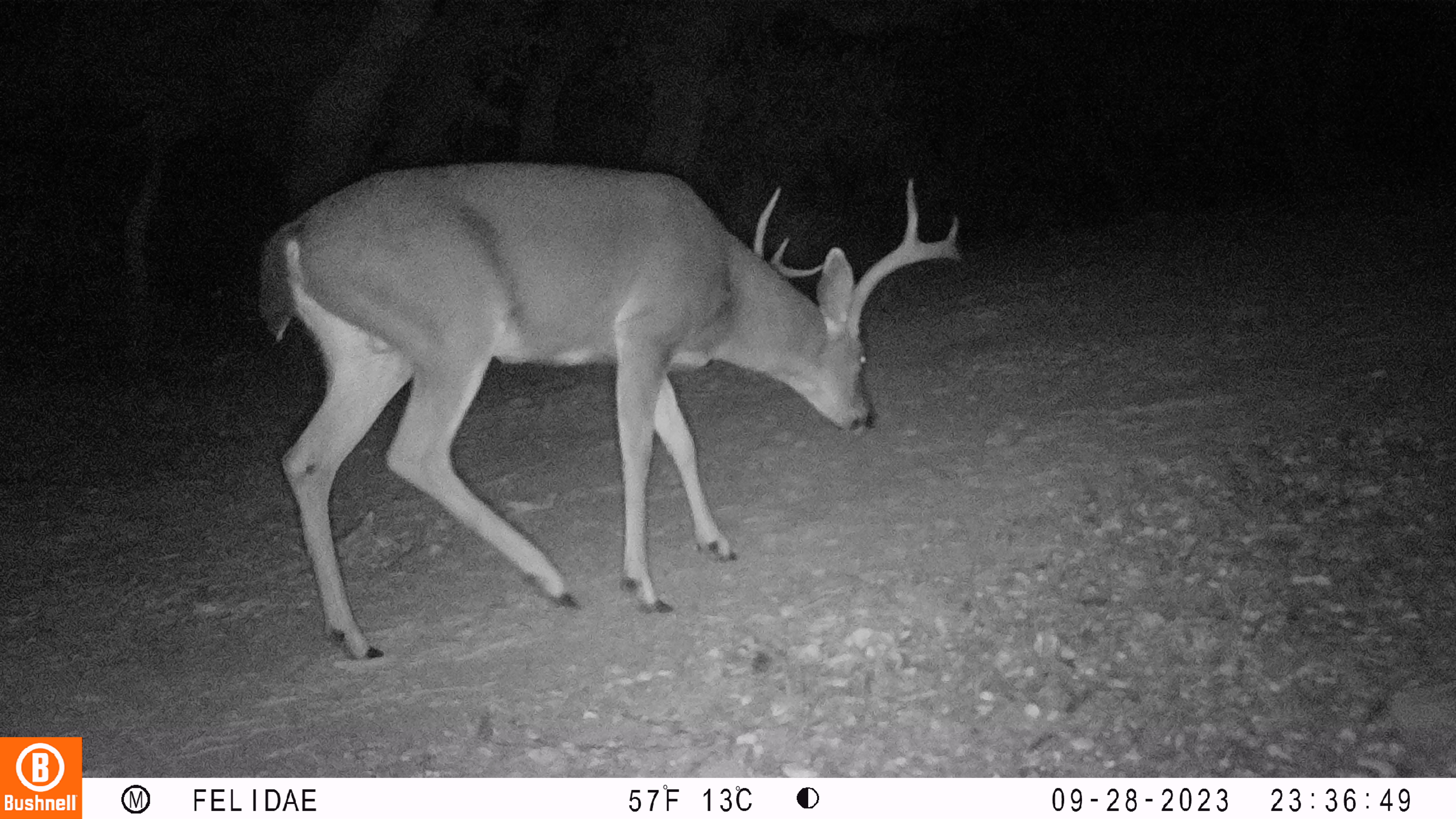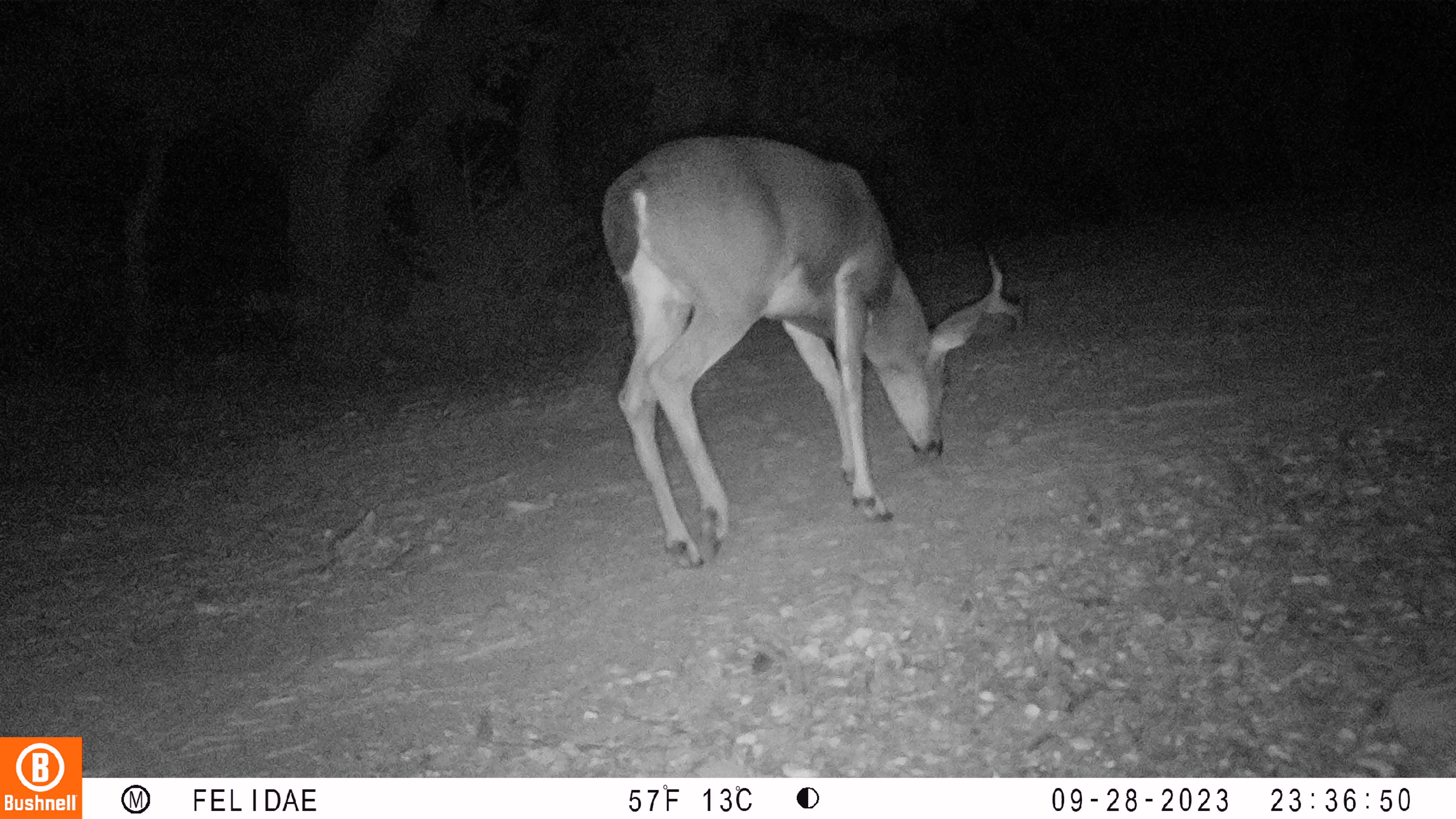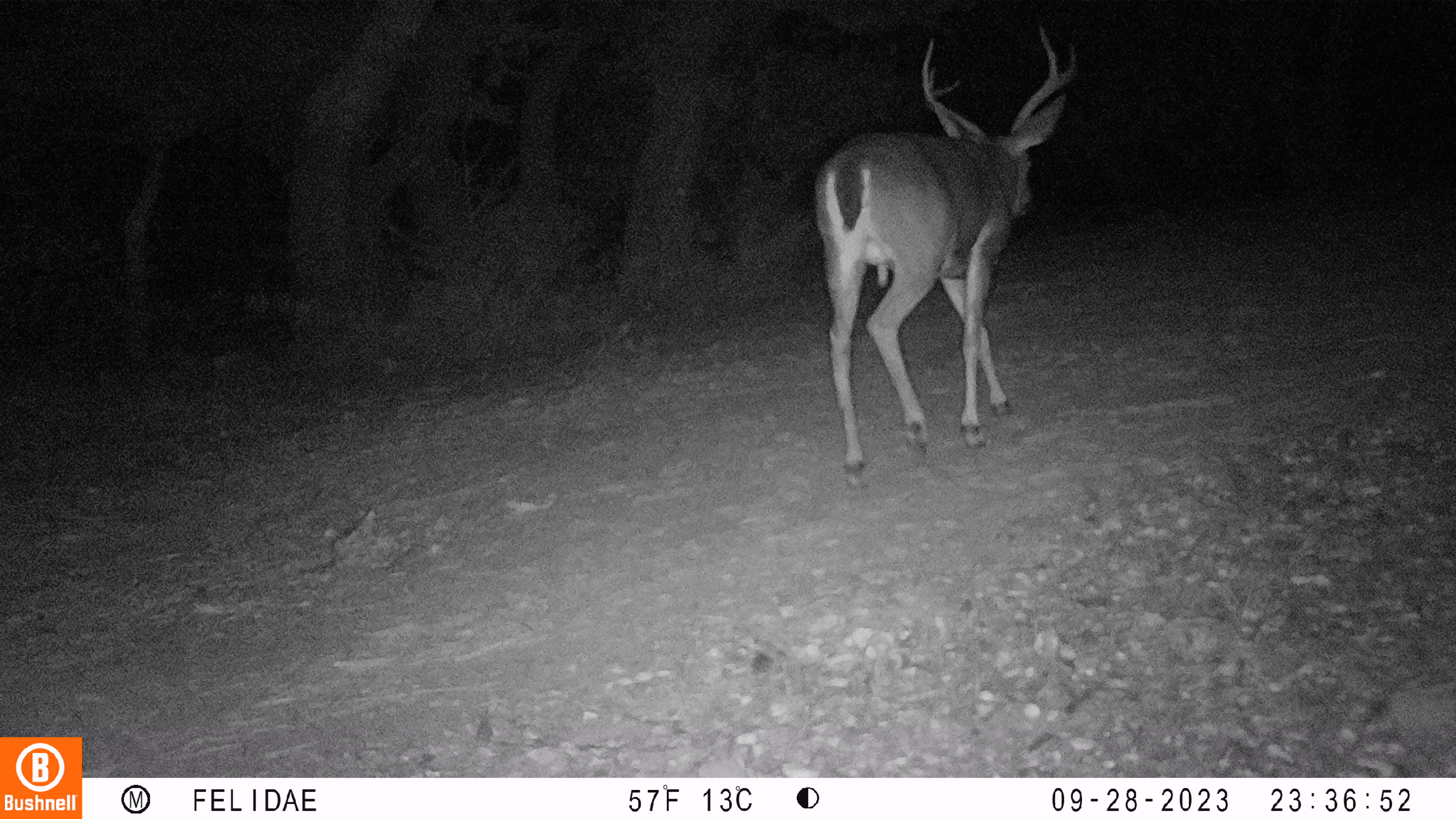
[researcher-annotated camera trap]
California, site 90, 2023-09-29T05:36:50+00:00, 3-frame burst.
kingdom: Animalia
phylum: Chordata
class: Mammalia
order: Artiodactyla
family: Cervidae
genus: Odocoileus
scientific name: Odocoileus hemionus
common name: mule deer